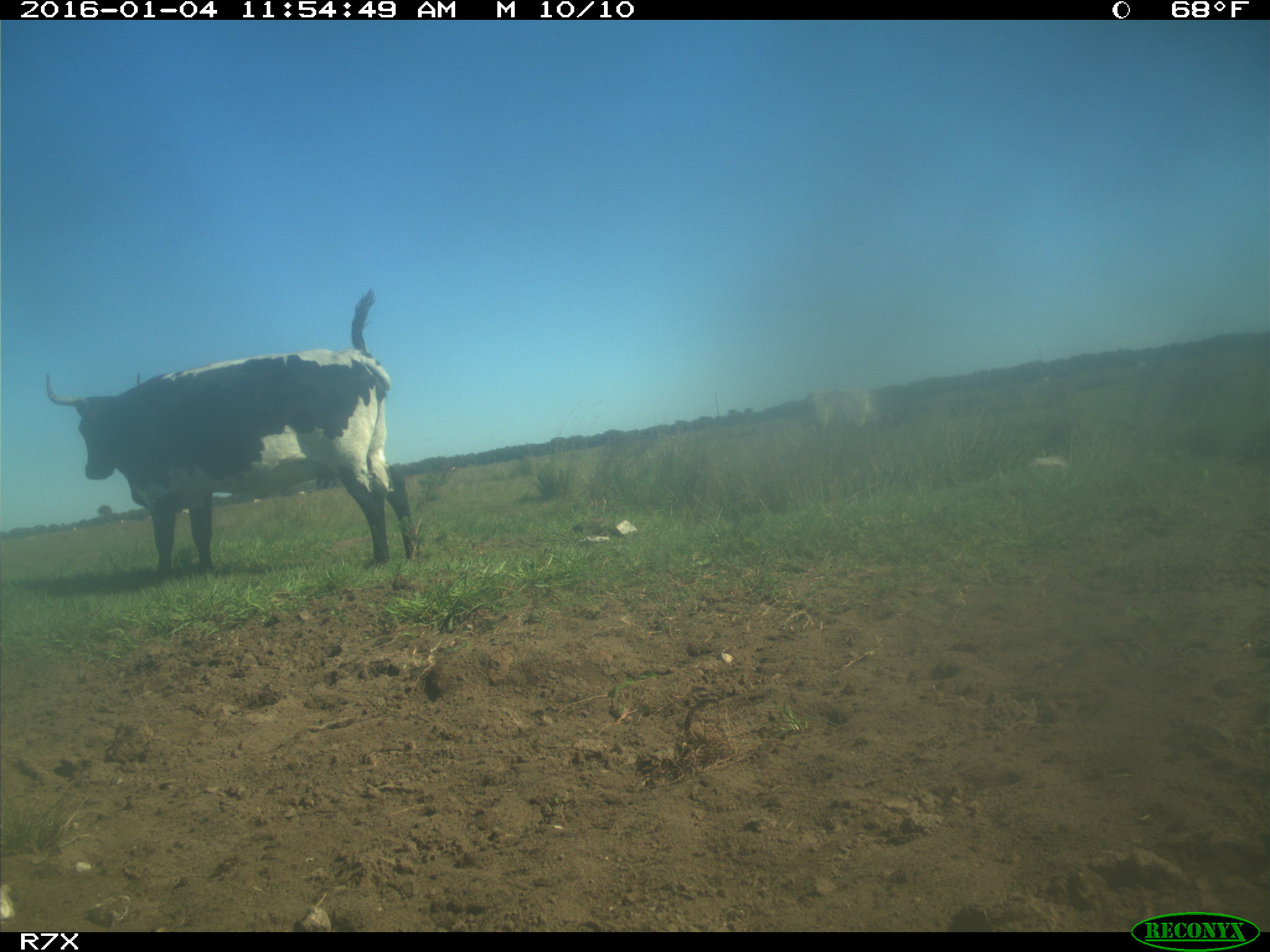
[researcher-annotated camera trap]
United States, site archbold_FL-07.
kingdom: Animalia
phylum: Chordata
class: Mammalia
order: Artiodactyla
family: Bovidae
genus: Bos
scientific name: Bos taurus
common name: domestic cow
Bos taurus (domestic cow).